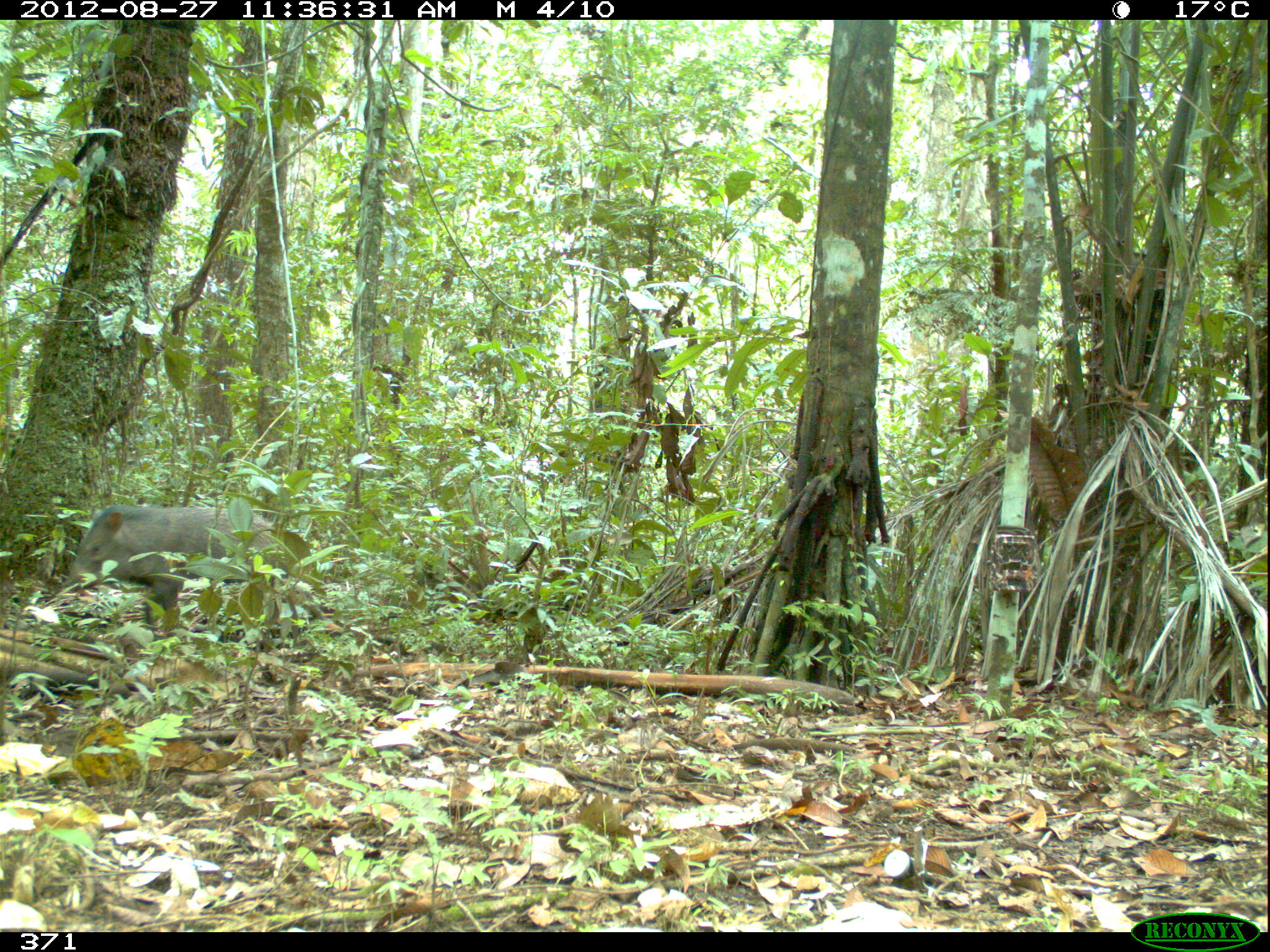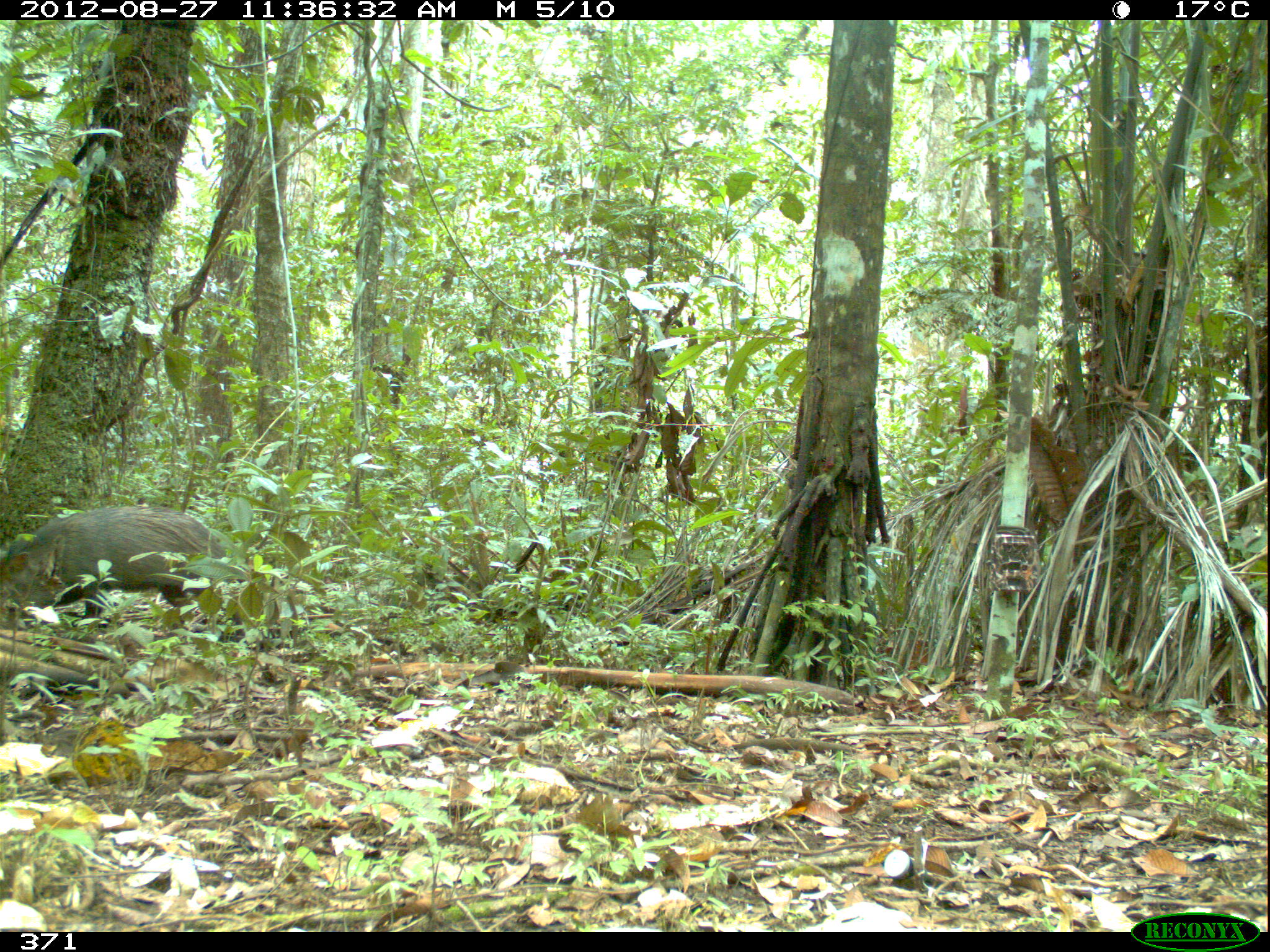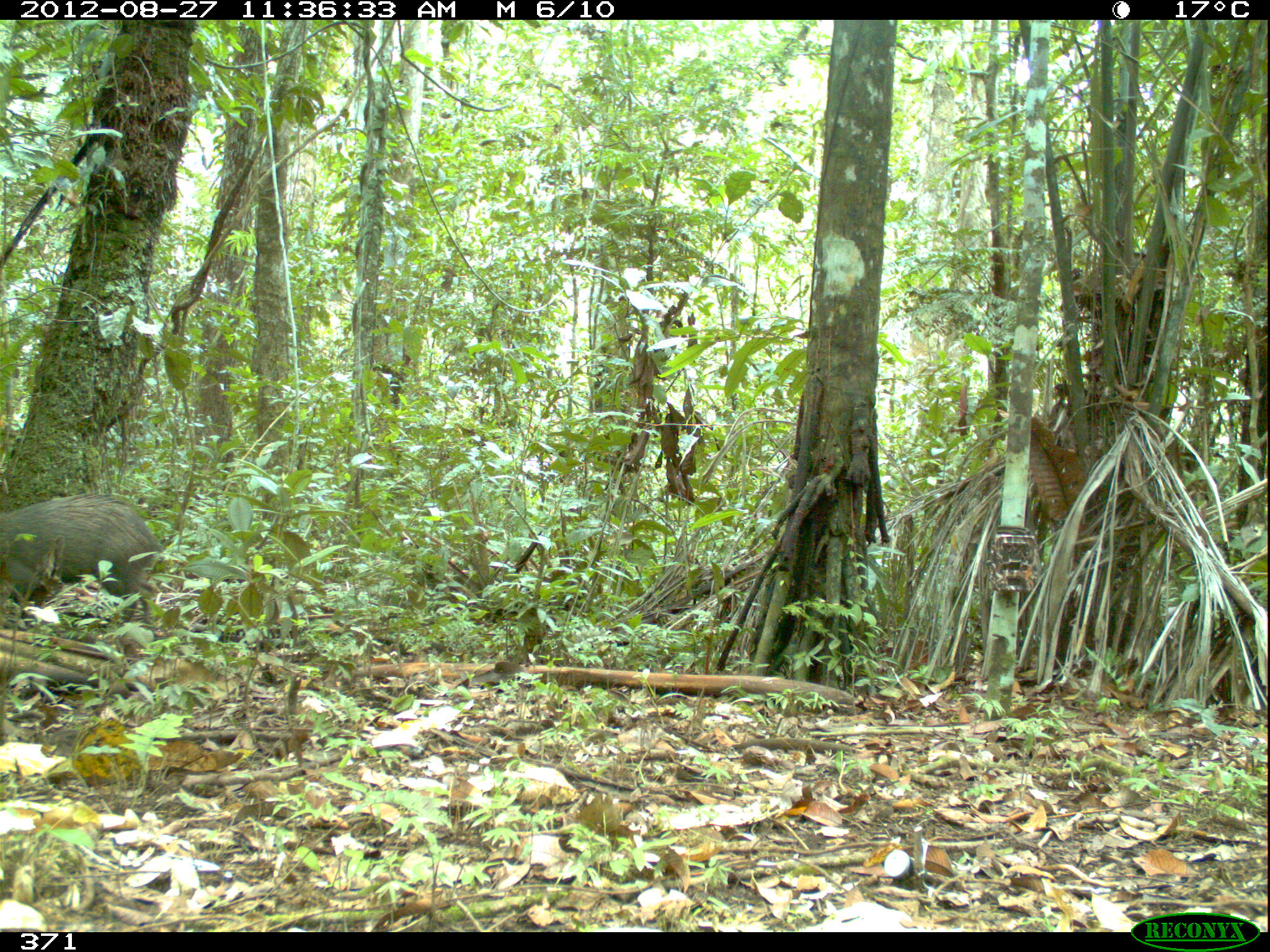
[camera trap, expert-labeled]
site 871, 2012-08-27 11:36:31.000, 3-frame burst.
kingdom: Animalia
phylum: Chordata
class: Mammalia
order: Artiodactyla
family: Tayassuidae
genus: Pecari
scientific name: Pecari tajacu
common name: collared peccary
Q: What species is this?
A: Pecari tajacu (collared peccary).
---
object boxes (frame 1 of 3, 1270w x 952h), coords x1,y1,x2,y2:
pecari tajacu: 61,503,294,640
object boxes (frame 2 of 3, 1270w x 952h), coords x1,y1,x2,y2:
pecari tajacu: 0,502,250,640